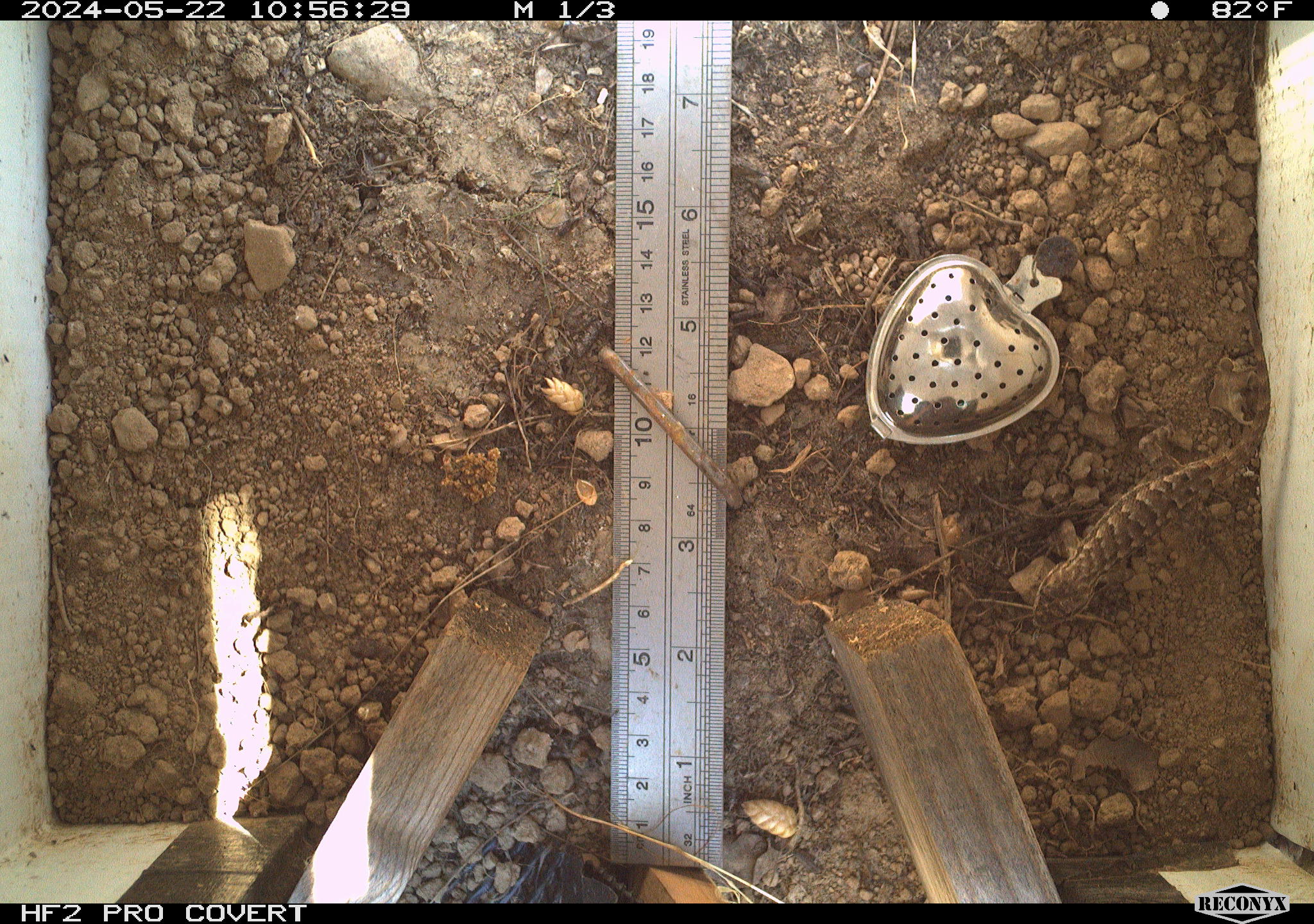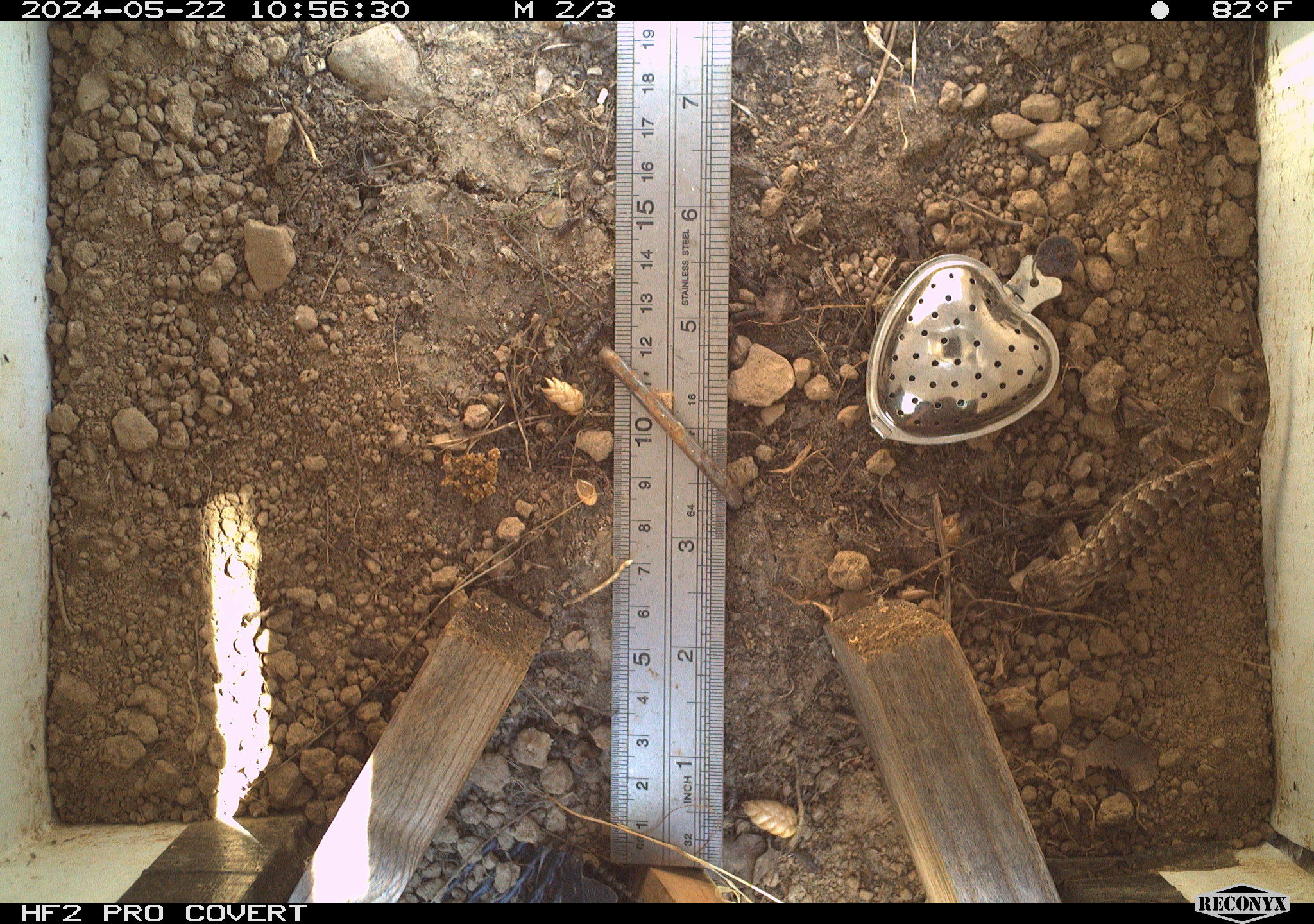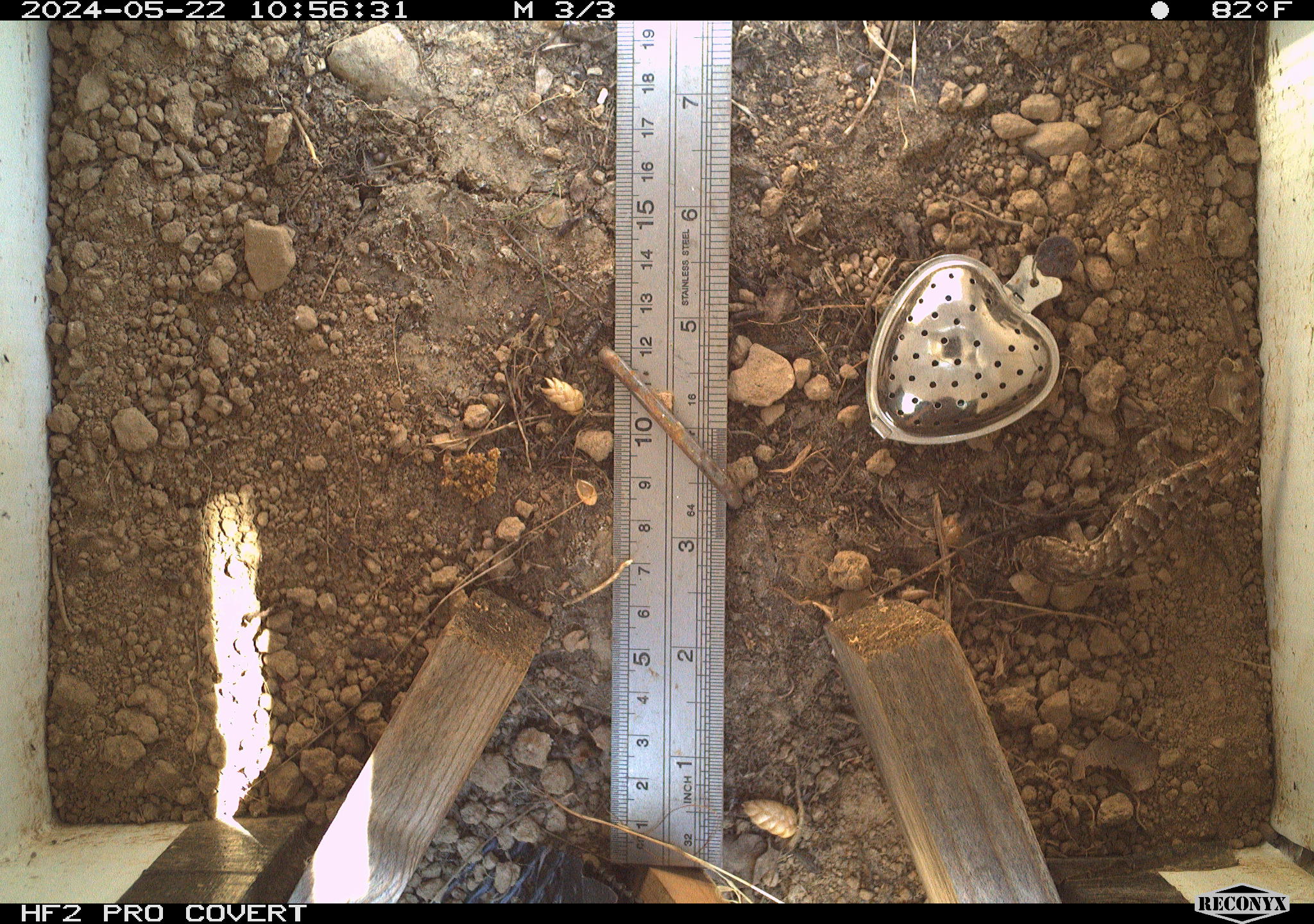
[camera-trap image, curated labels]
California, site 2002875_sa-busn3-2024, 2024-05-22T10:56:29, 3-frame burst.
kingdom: Animalia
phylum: Chordata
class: Reptilia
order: Squamata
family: Phrynosomatidae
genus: Sceloporus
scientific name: Sceloporus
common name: spiny lizards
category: sceloporus species